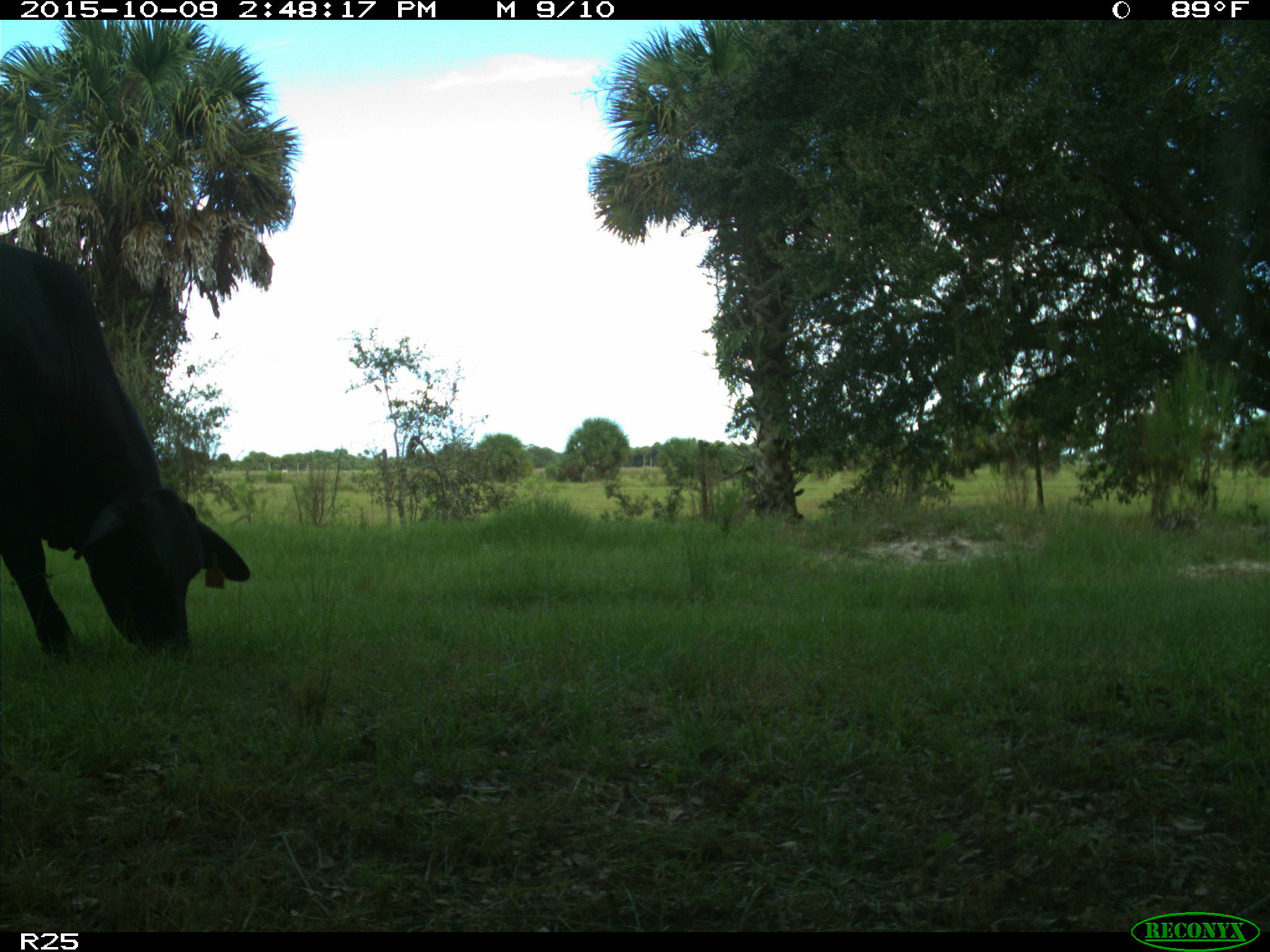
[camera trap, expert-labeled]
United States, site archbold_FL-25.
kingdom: Animalia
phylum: Chordata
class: Mammalia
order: Artiodactyla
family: Bovidae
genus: Bos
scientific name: Bos taurus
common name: domestic cow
Bos taurus (domestic cow).